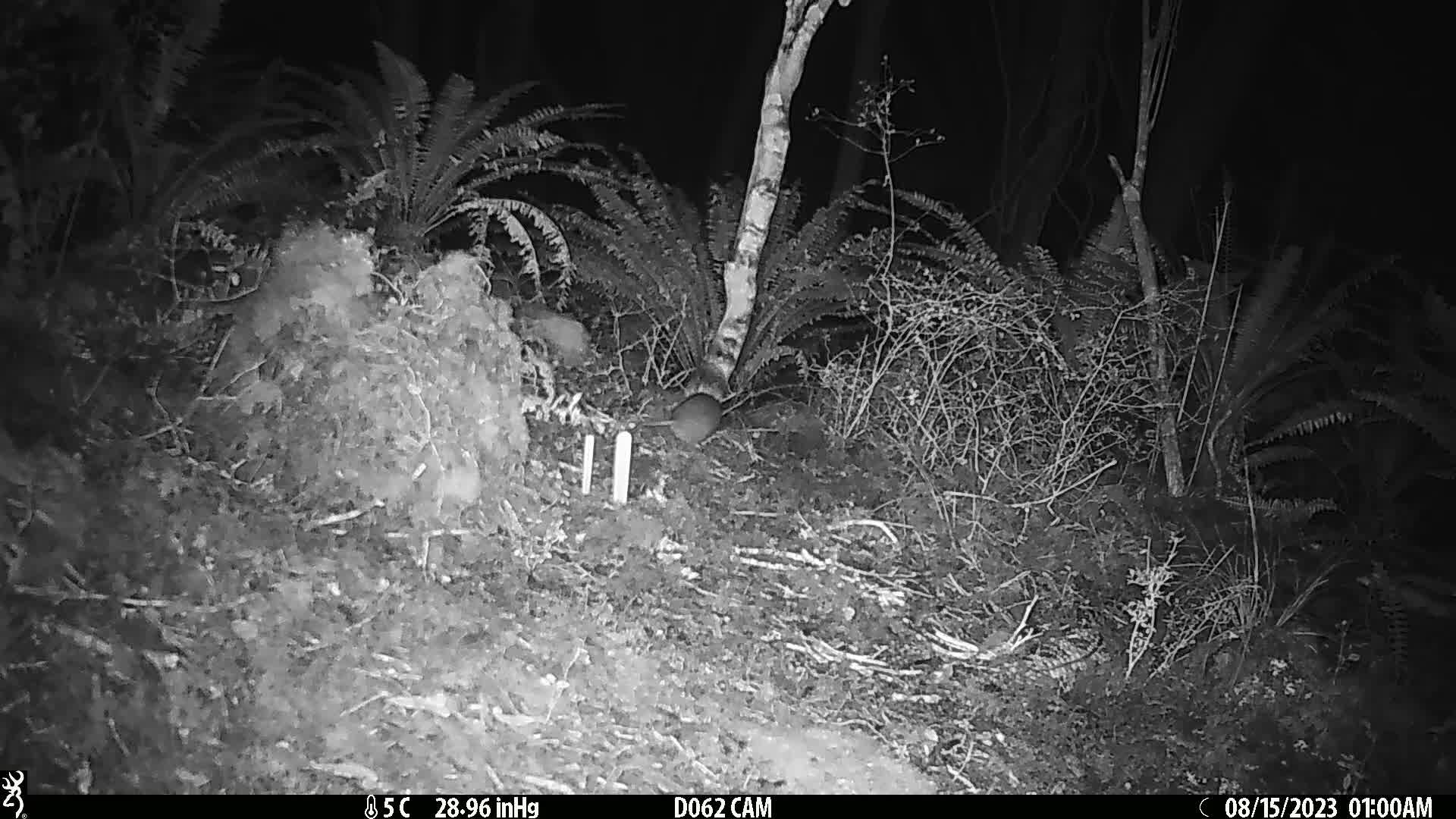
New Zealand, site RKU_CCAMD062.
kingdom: Animalia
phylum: Chordata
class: Mammalia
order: Rodentia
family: Muridae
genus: Rattus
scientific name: Rattus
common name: rat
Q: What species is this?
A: Rat (Rattus).